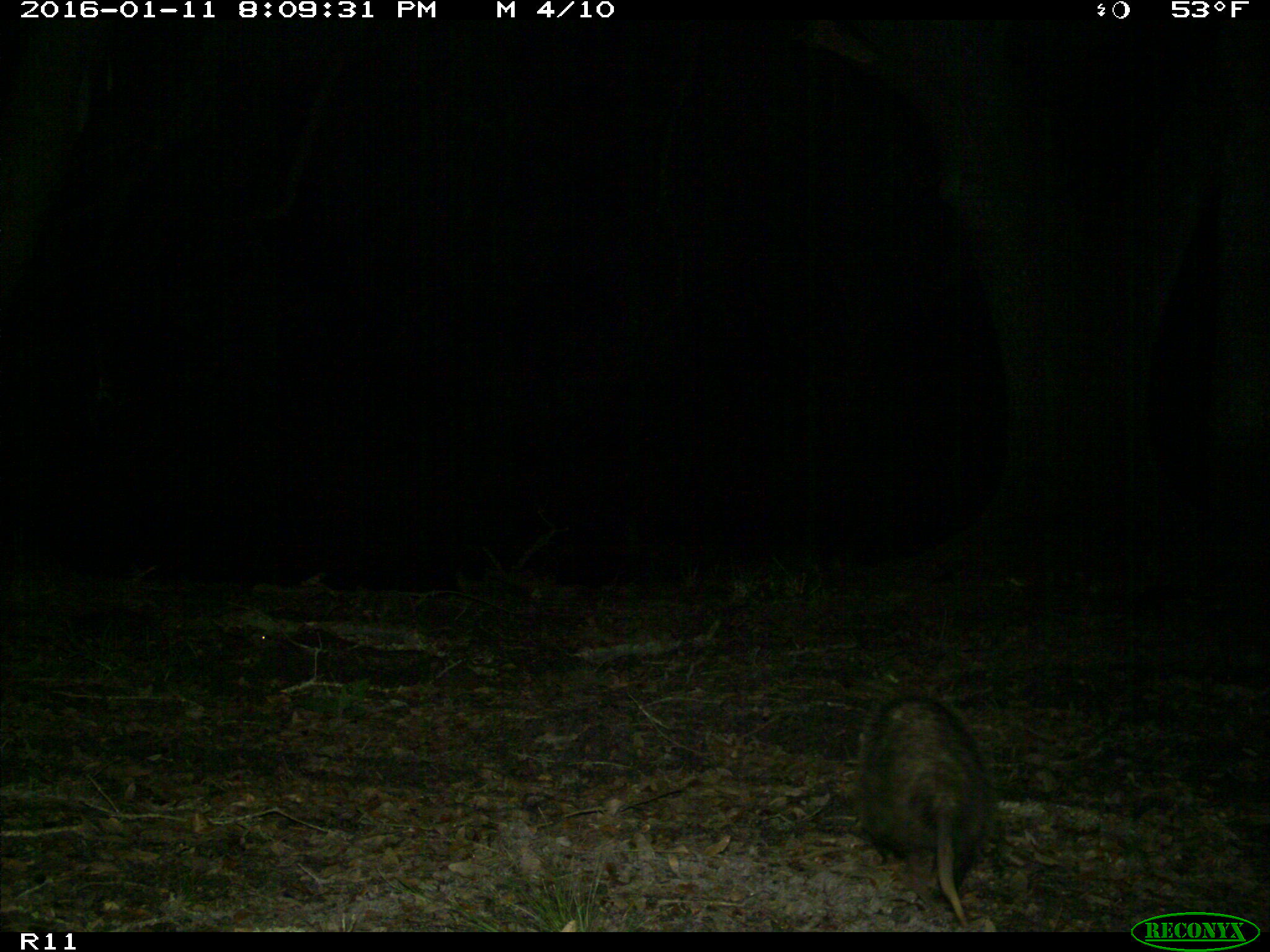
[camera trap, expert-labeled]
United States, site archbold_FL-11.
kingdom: Animalia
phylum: Chordata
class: Mammalia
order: Didelphimorphia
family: Didelphidae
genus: Didelphis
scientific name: Didelphis virginiana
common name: virginia opossum